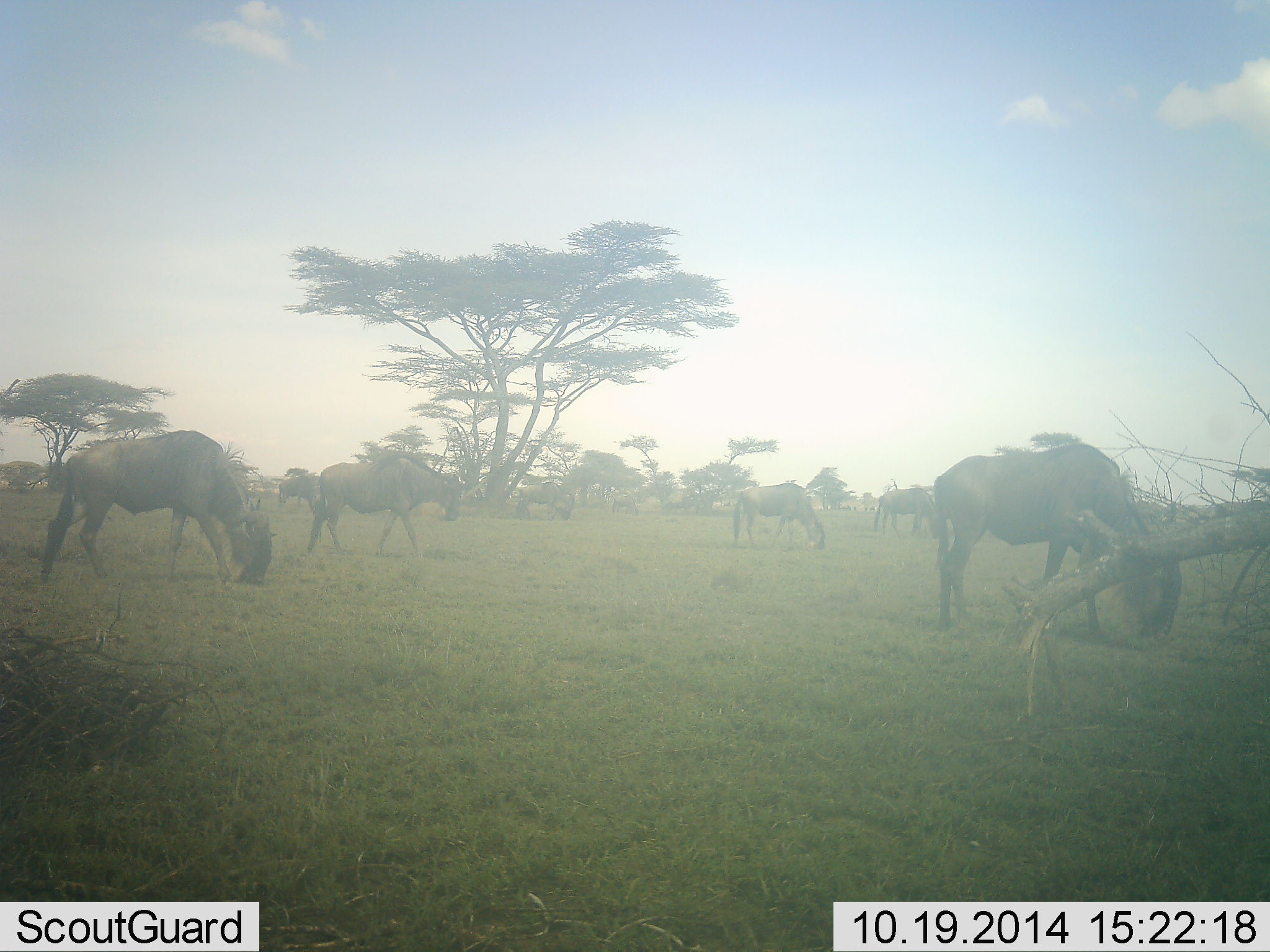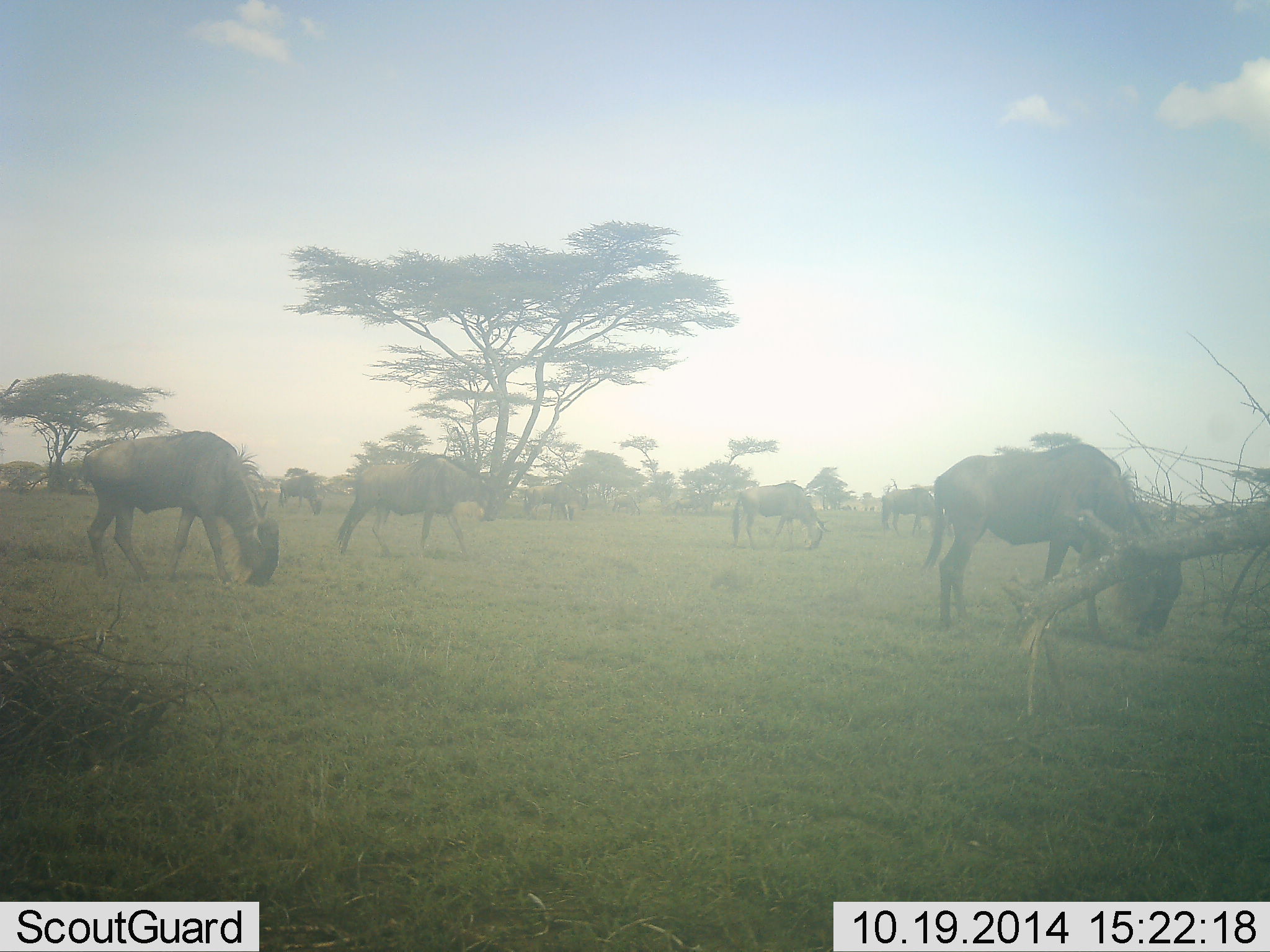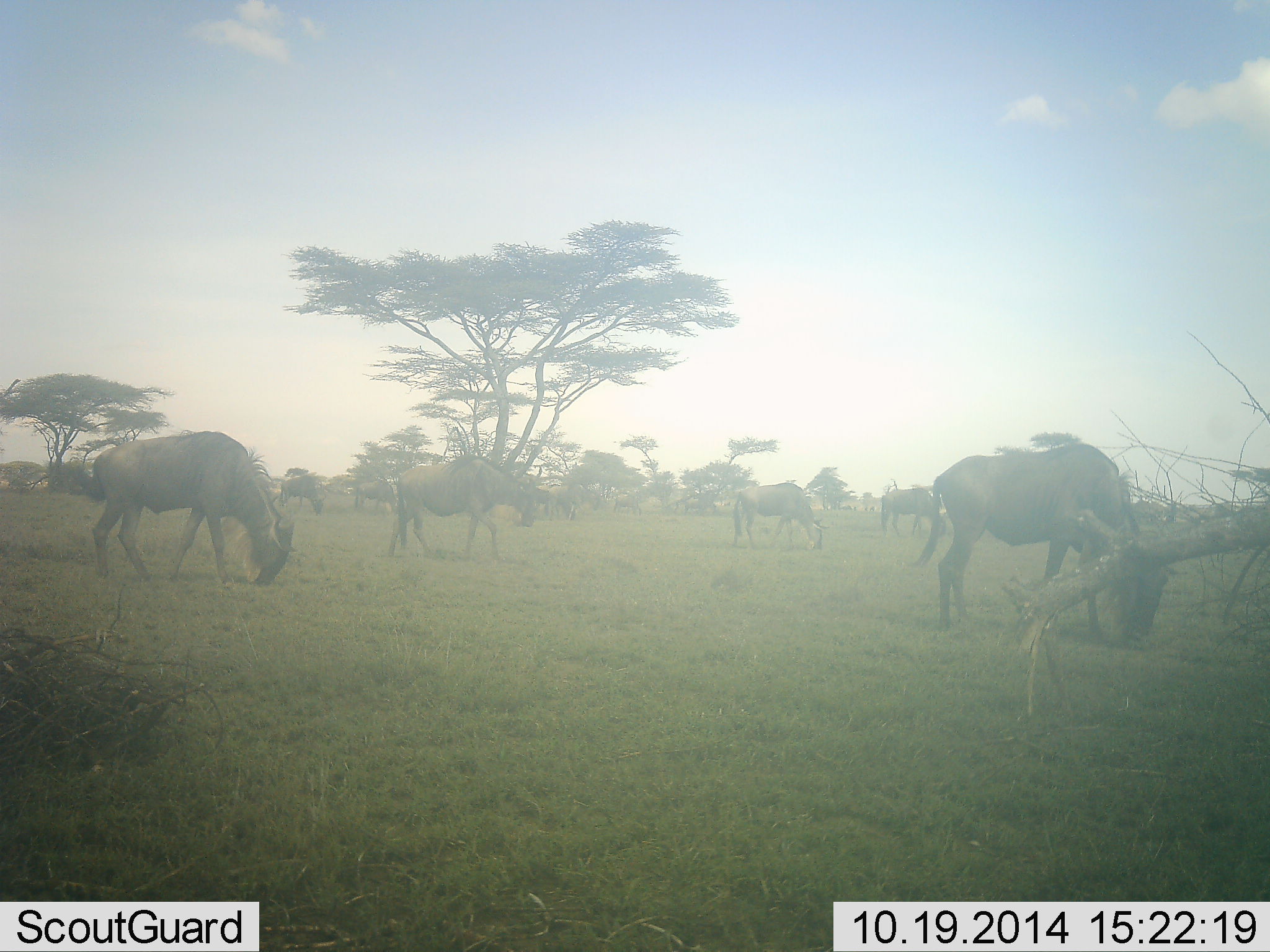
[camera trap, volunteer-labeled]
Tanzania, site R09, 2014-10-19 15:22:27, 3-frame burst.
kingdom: Animalia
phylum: Chordata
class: Mammalia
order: Artiodactyla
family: Bovidae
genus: Connochaetes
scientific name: Connochaetes taurinus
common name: blue wildebeest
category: wildebeest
Wildebeest (blue wildebeest) (Connochaetes taurinus), count 8. Behavior (volunteer vote fractions): standing 20%, resting 0%, moving 40%, interacting 0%. Young present (vote fraction): 0%. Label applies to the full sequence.